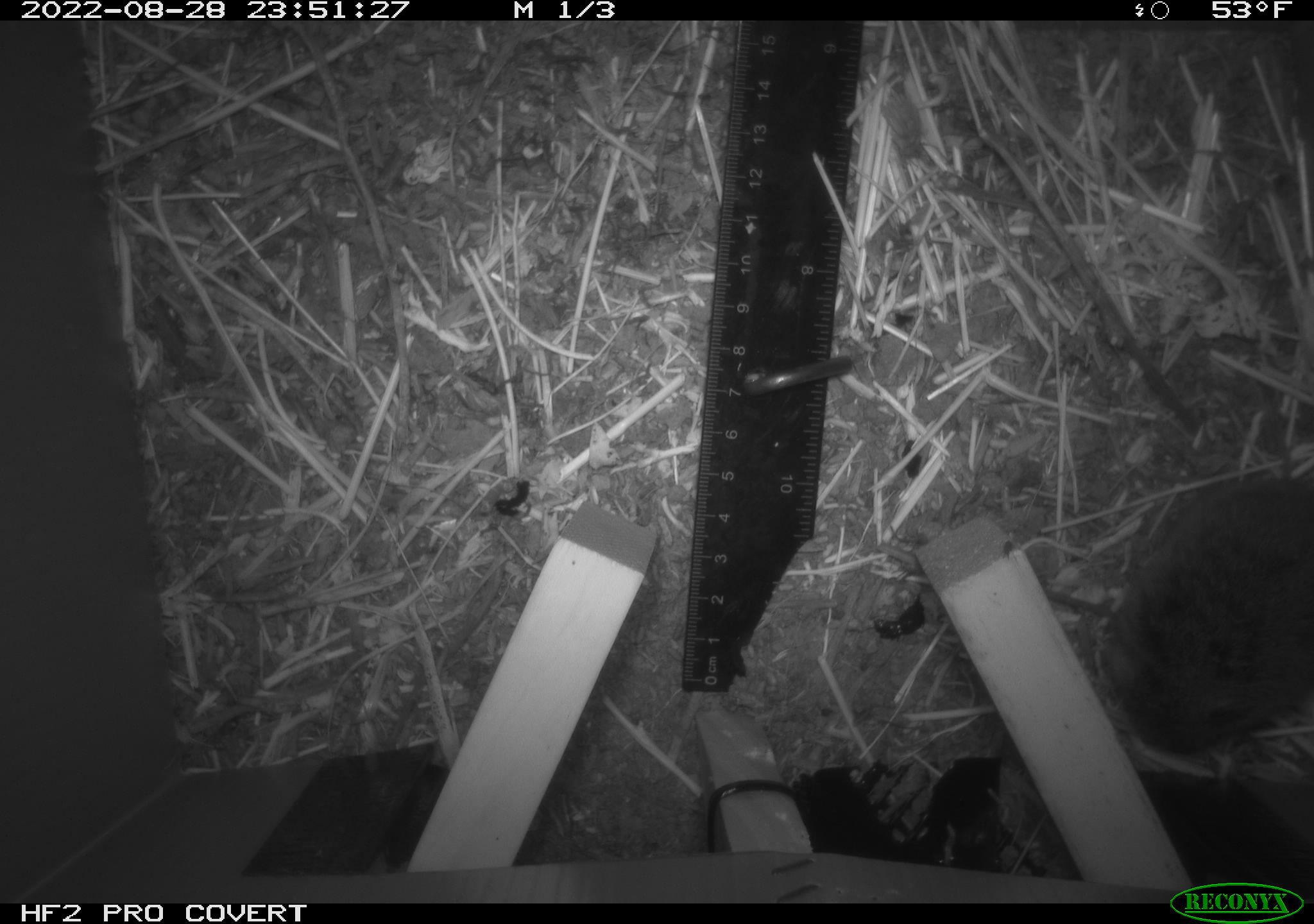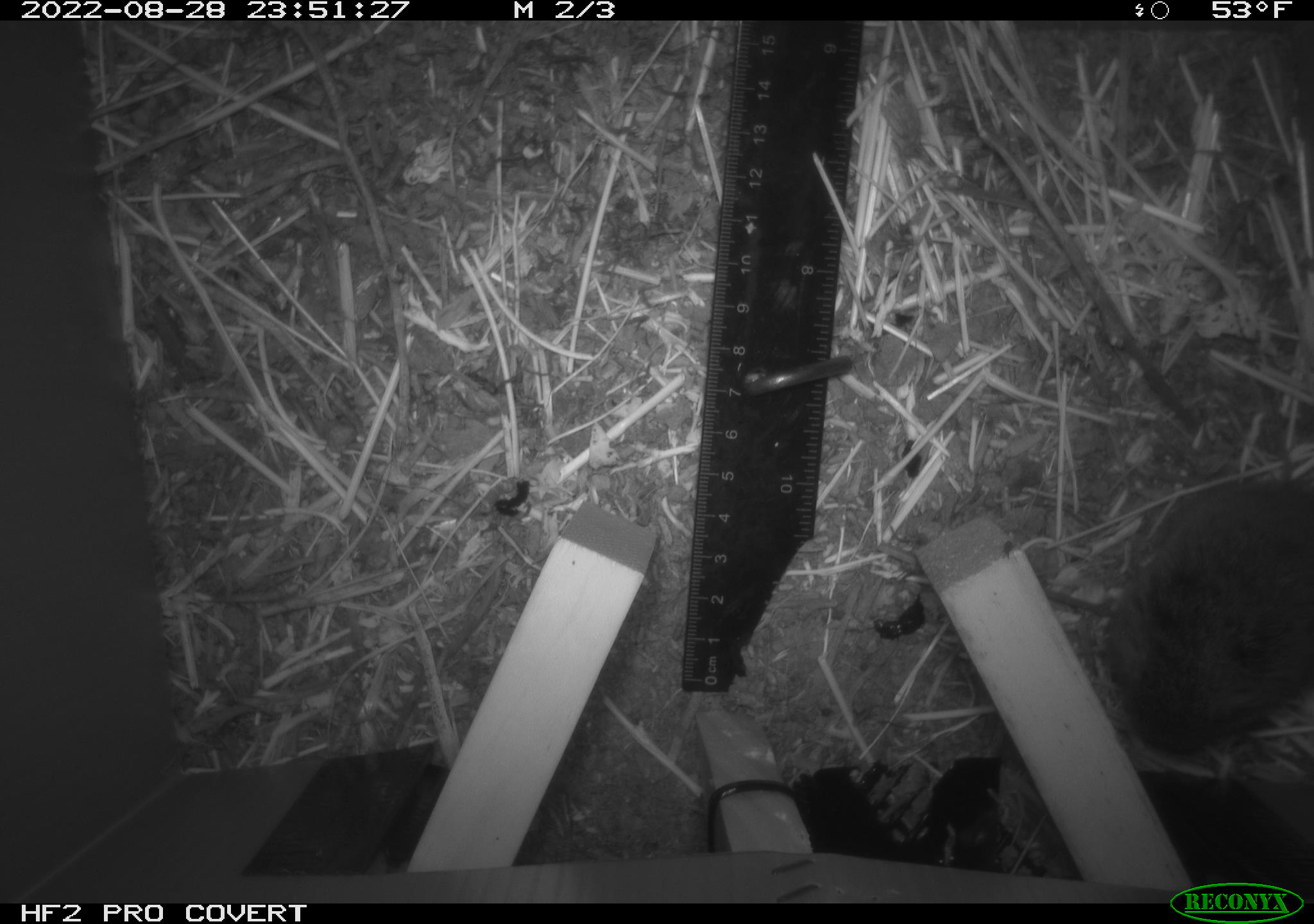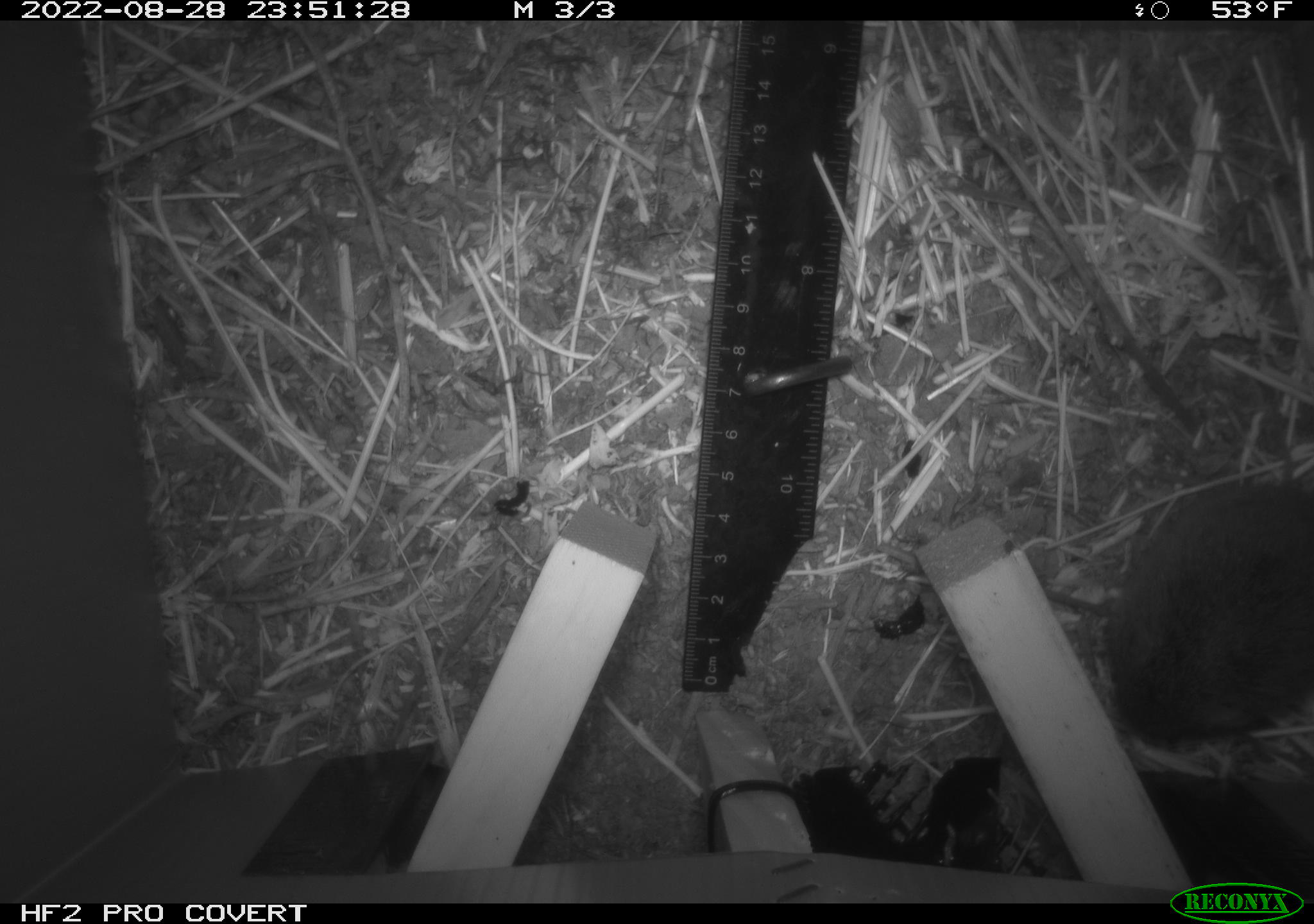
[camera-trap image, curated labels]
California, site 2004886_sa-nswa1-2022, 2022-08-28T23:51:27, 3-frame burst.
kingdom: Animalia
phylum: Chordata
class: Mammalia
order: Rodentia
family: Cricetidae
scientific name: Cricetidae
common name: hamsters, voles, lemmings, and allies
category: cricetidae family